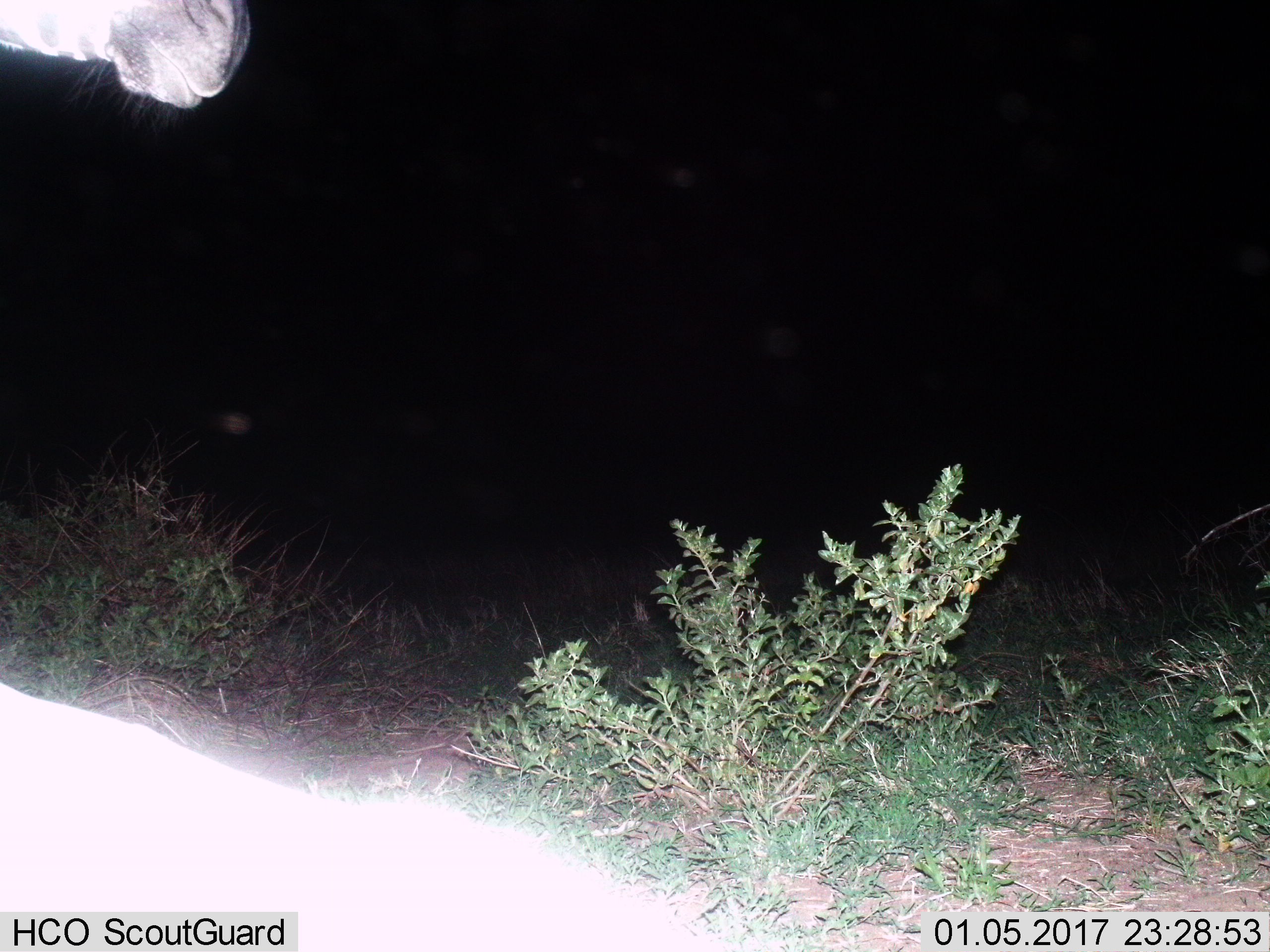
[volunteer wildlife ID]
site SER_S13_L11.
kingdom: Animalia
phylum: Chordata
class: Mammalia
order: Perissodactyla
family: Equidae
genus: Equus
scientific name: Equus quagga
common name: plains zebra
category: zebraplains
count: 2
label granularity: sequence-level